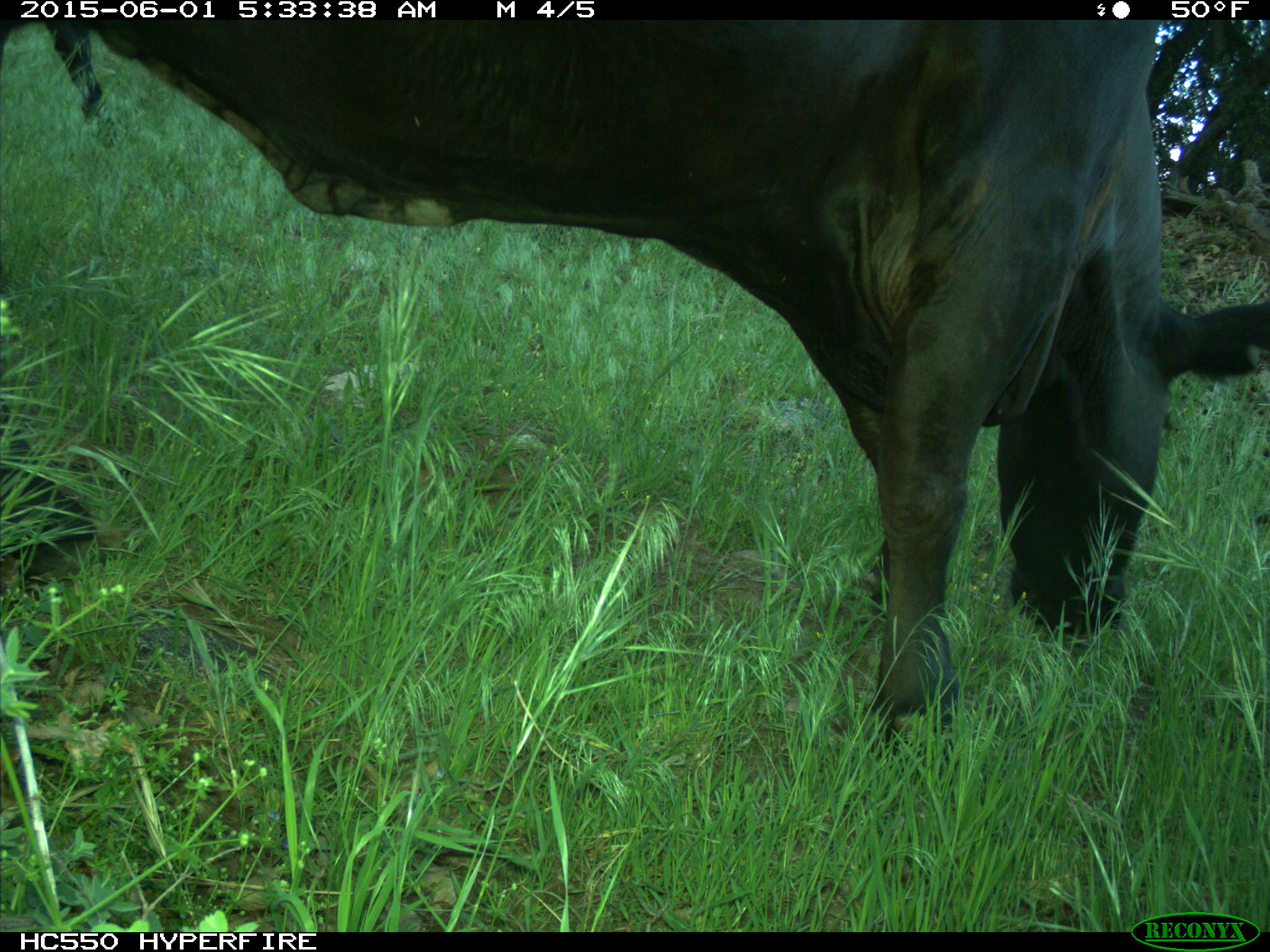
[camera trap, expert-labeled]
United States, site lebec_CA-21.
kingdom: Animalia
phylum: Chordata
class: Mammalia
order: Artiodactyla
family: Bovidae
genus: Bos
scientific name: Bos taurus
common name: domestic cow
Bos taurus (domestic cow).